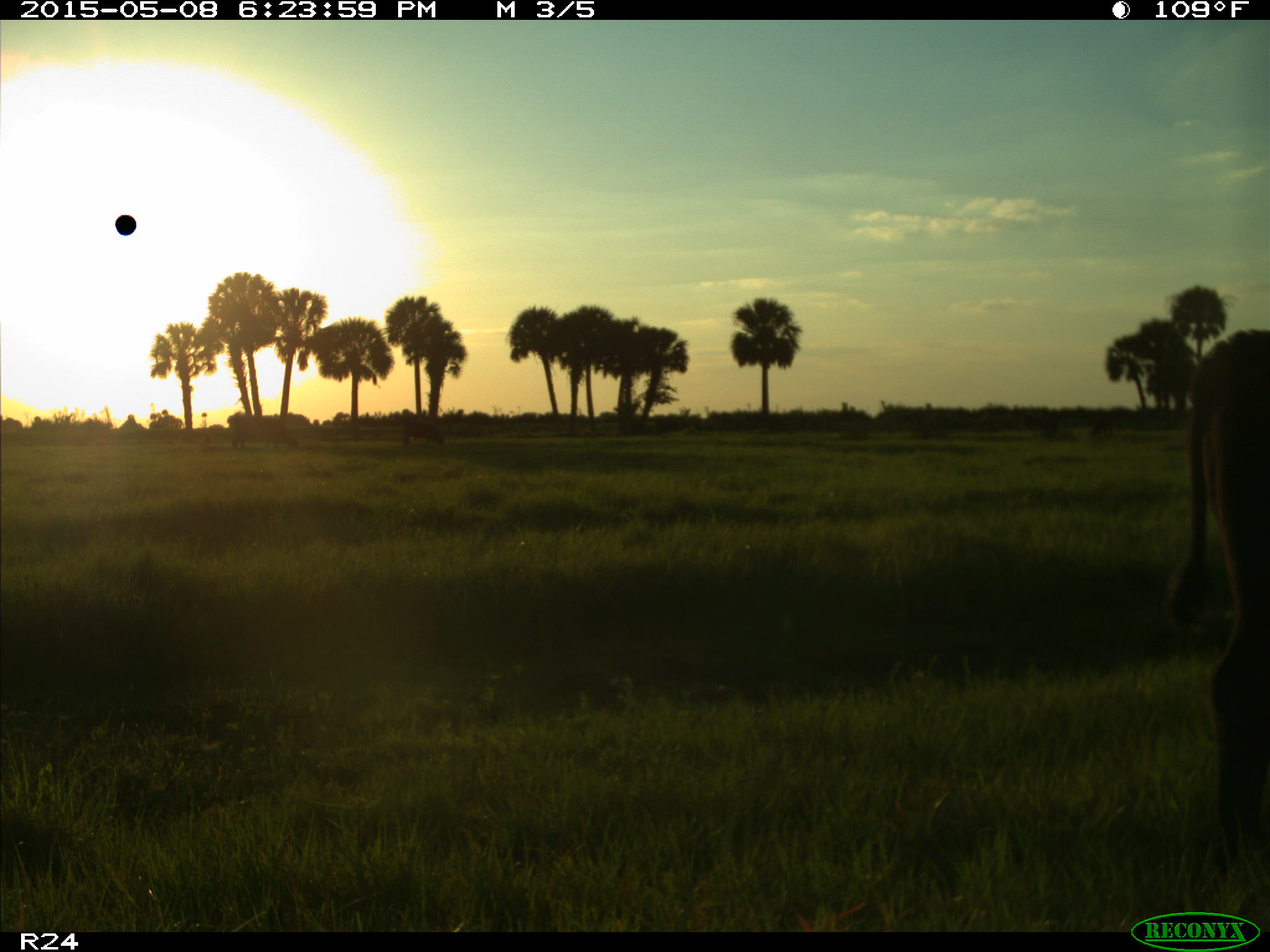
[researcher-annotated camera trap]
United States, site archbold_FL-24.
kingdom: Animalia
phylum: Chordata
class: Mammalia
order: Artiodactyla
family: Bovidae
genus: Bos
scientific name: Bos taurus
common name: domestic cow